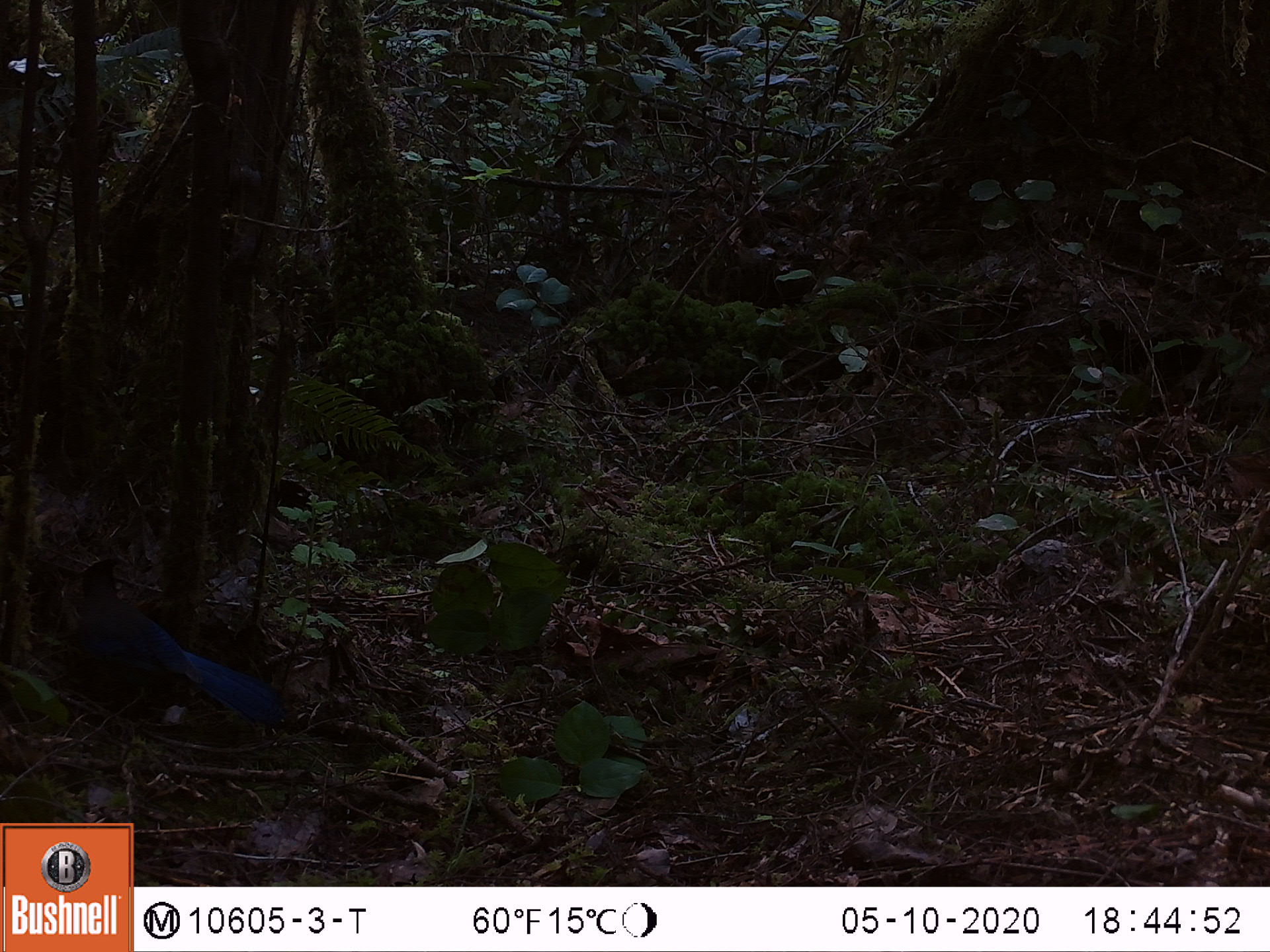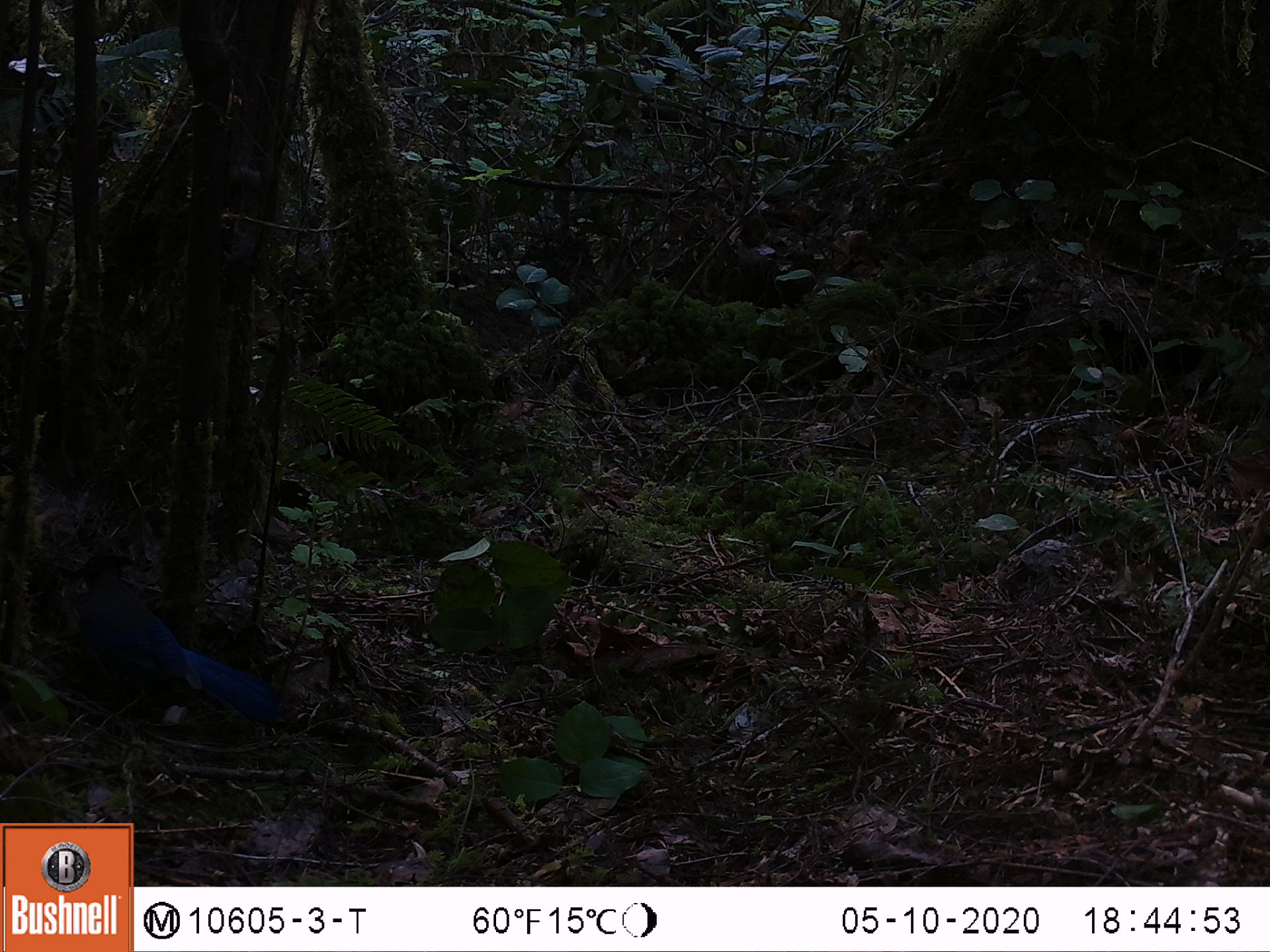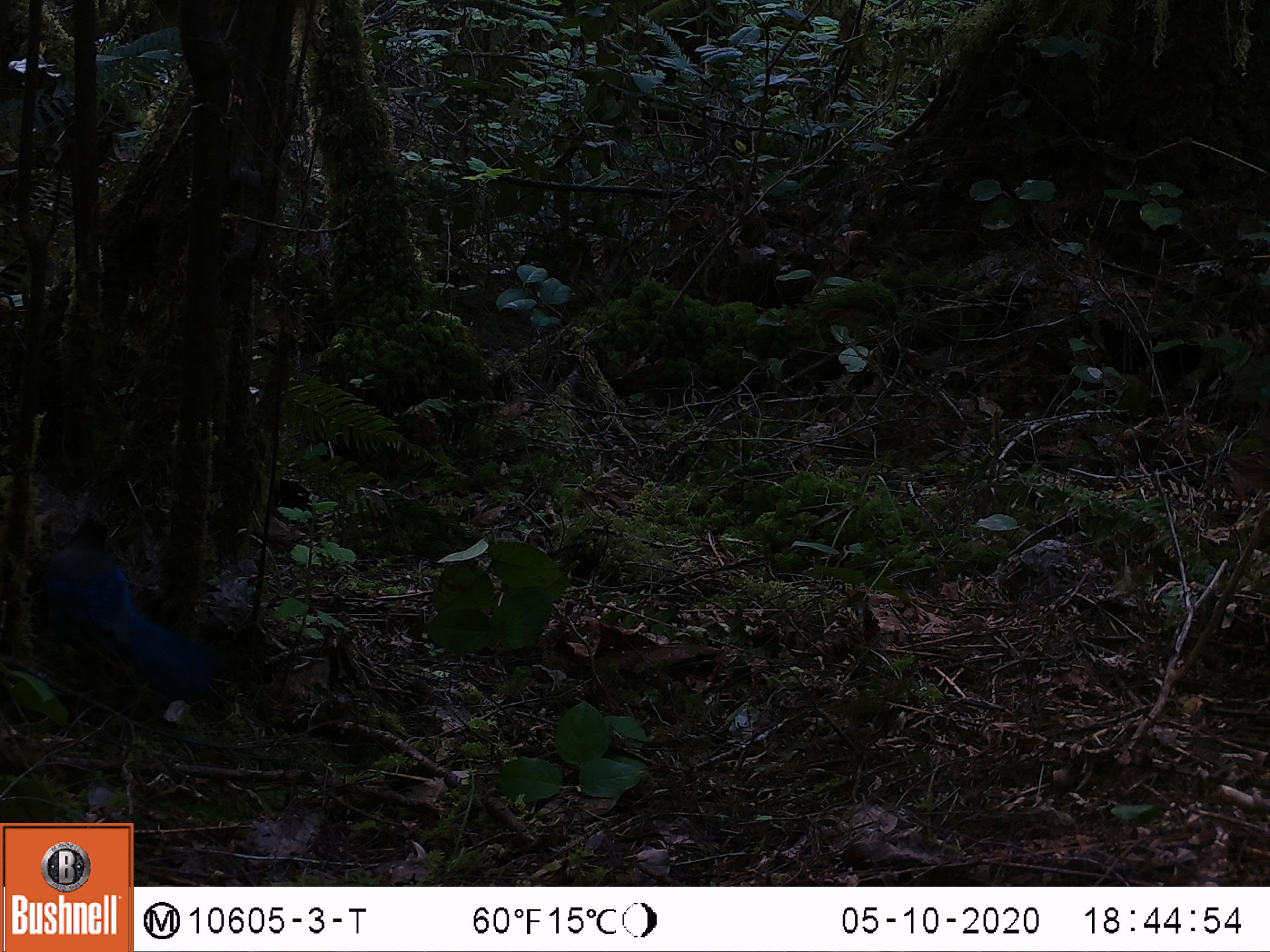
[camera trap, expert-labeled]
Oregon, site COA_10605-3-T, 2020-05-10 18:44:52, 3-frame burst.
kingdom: Animalia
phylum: Chordata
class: Aves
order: Passeriformes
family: Corvidae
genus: Cyanocitta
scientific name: Cyanocitta stelleri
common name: steller's jay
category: stellers jay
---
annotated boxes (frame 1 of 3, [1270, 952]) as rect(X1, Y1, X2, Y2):
stellers jay: rect(65, 557, 287, 728)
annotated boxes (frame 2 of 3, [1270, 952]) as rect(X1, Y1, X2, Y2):
stellers jay: rect(73, 546, 279, 731)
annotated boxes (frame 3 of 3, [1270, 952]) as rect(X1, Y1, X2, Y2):
stellers jay: rect(46, 508, 218, 700)